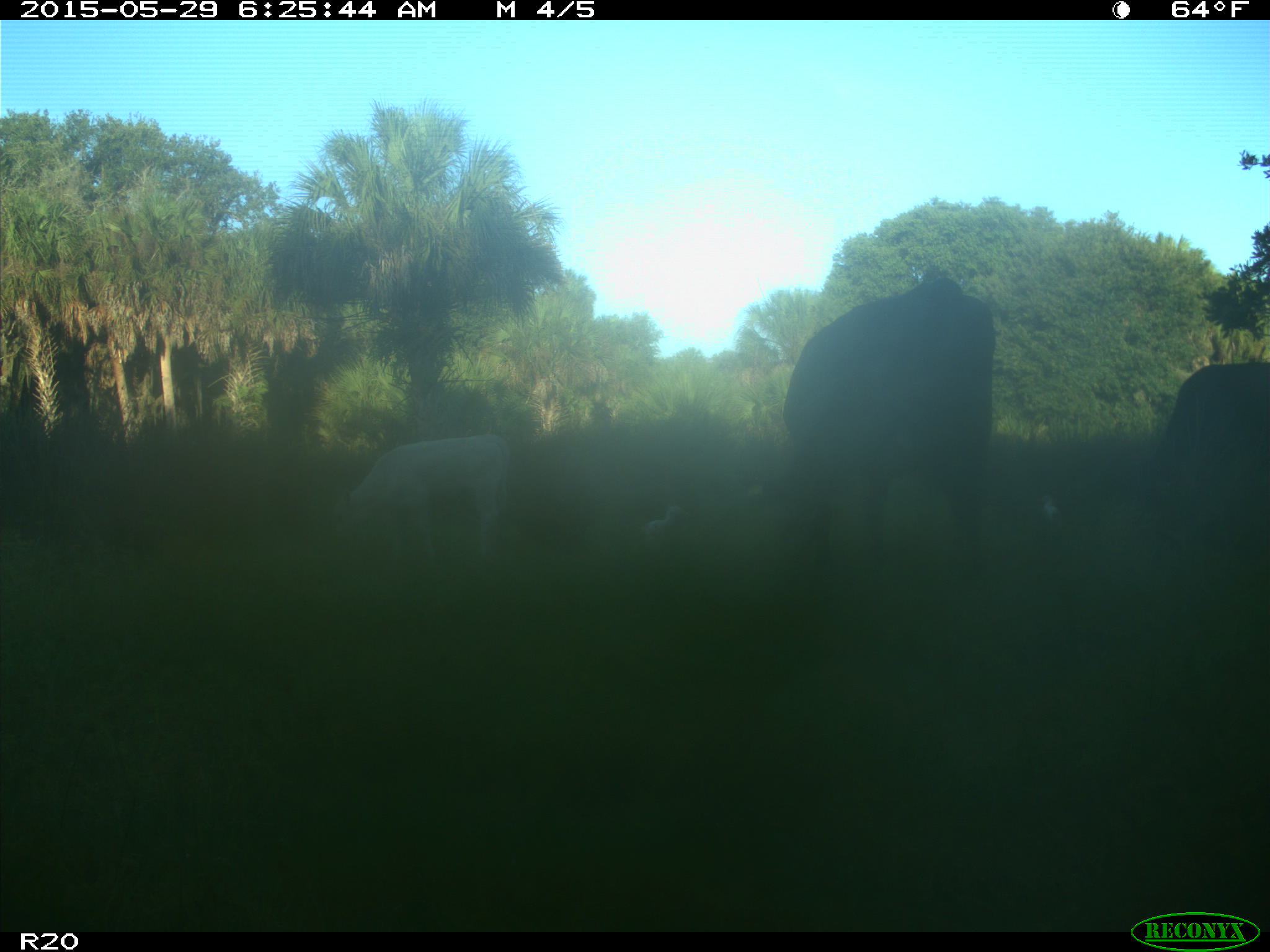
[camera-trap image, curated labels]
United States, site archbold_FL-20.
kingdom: Animalia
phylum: Chordata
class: Mammalia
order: Artiodactyla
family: Bovidae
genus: Bos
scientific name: Bos taurus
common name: domestic cow